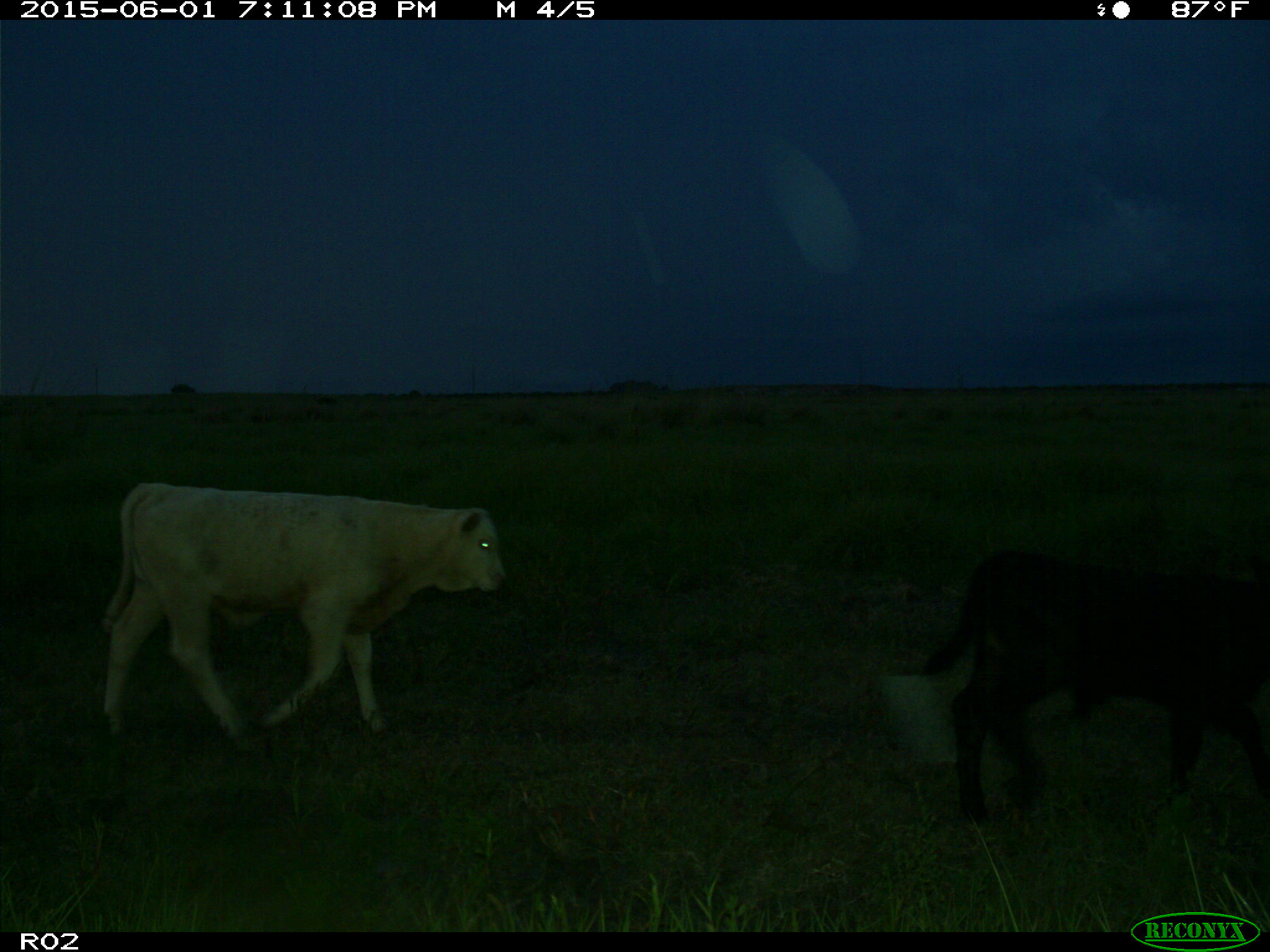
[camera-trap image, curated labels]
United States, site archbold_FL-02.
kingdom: Animalia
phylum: Chordata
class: Mammalia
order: Artiodactyla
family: Bovidae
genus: Bos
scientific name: Bos taurus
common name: domestic cow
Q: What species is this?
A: Bos taurus (domestic cow).